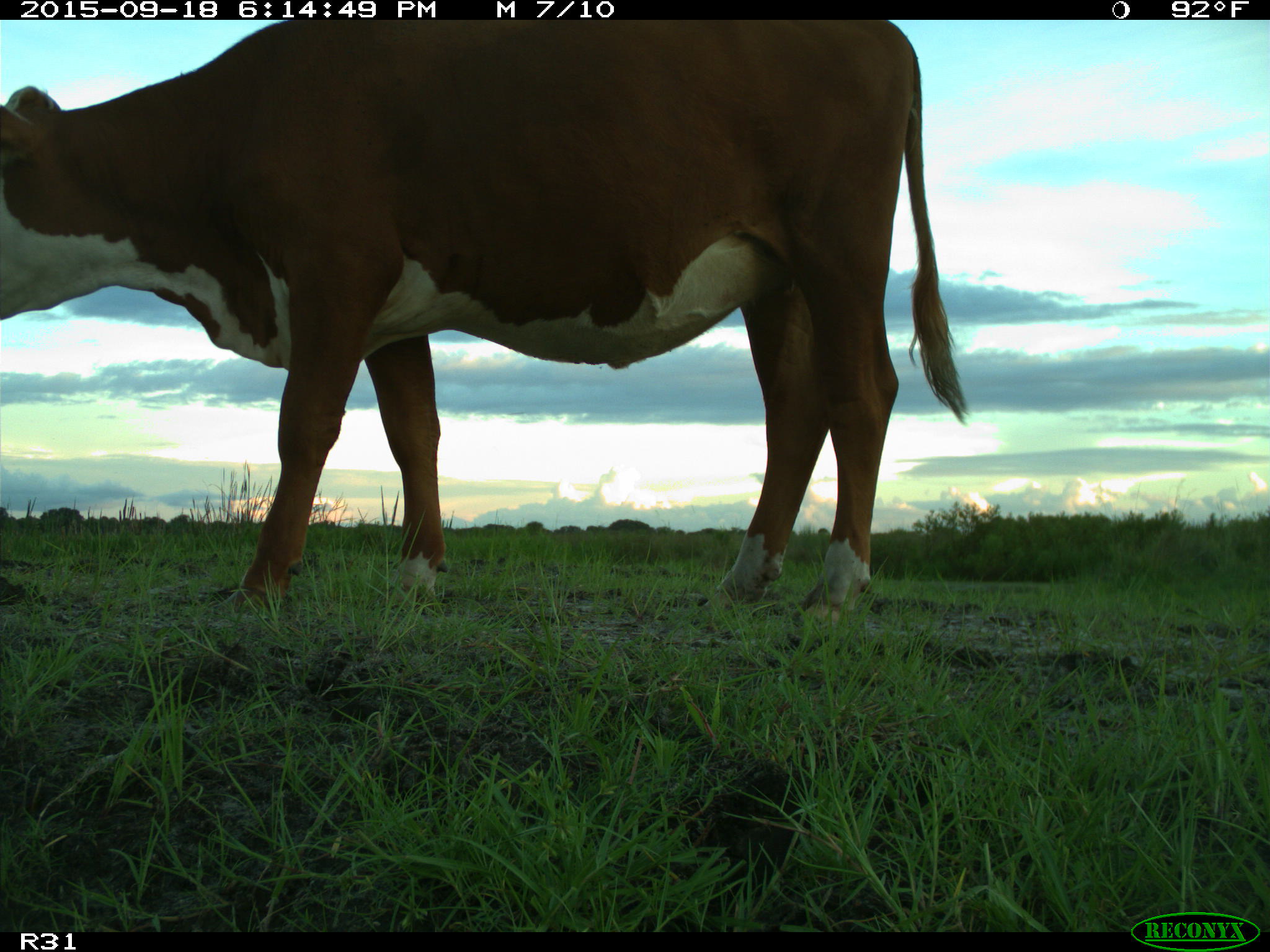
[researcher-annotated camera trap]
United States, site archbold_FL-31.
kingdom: Animalia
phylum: Chordata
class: Mammalia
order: Artiodactyla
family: Bovidae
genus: Bos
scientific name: Bos taurus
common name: domestic cow